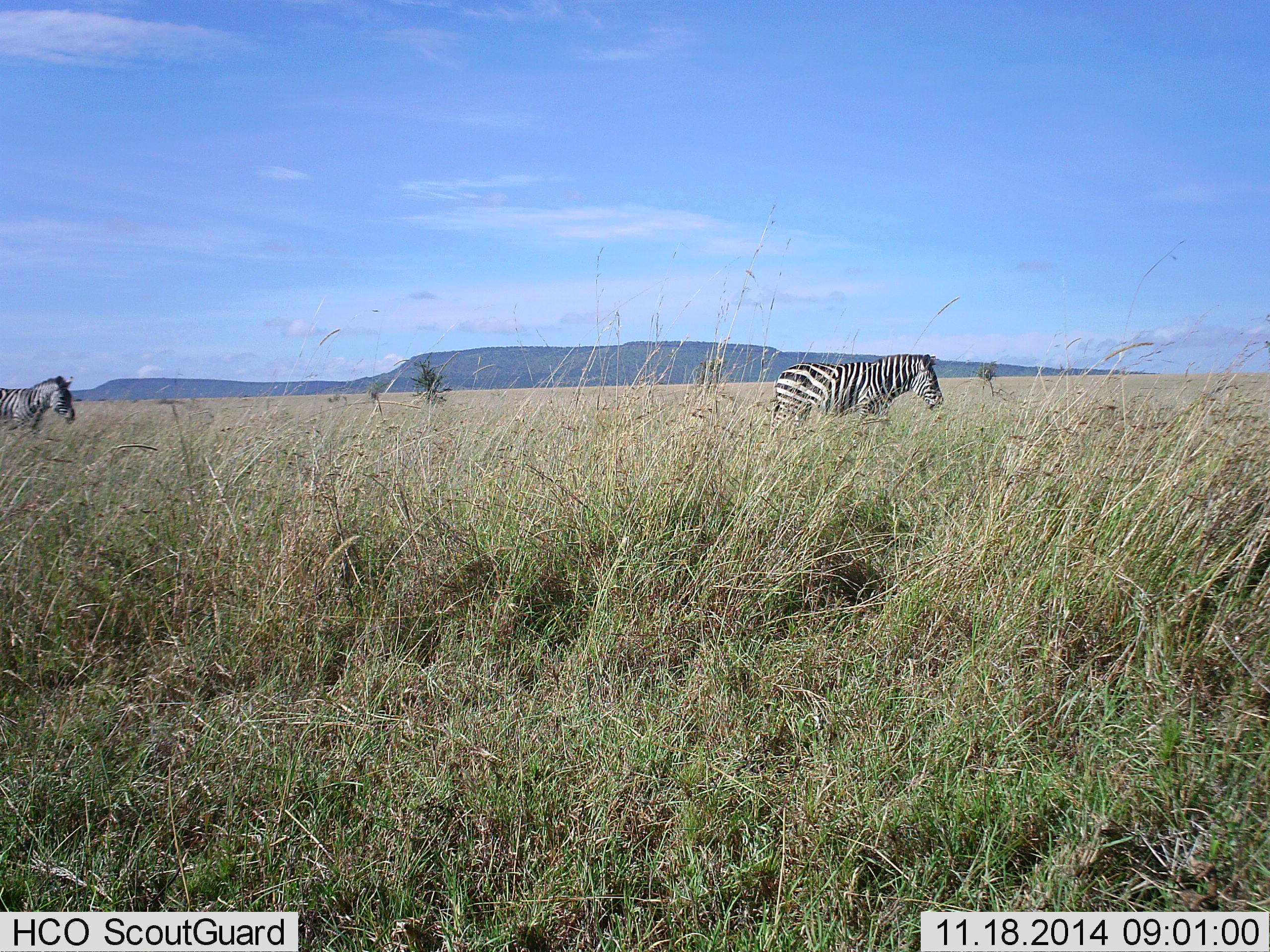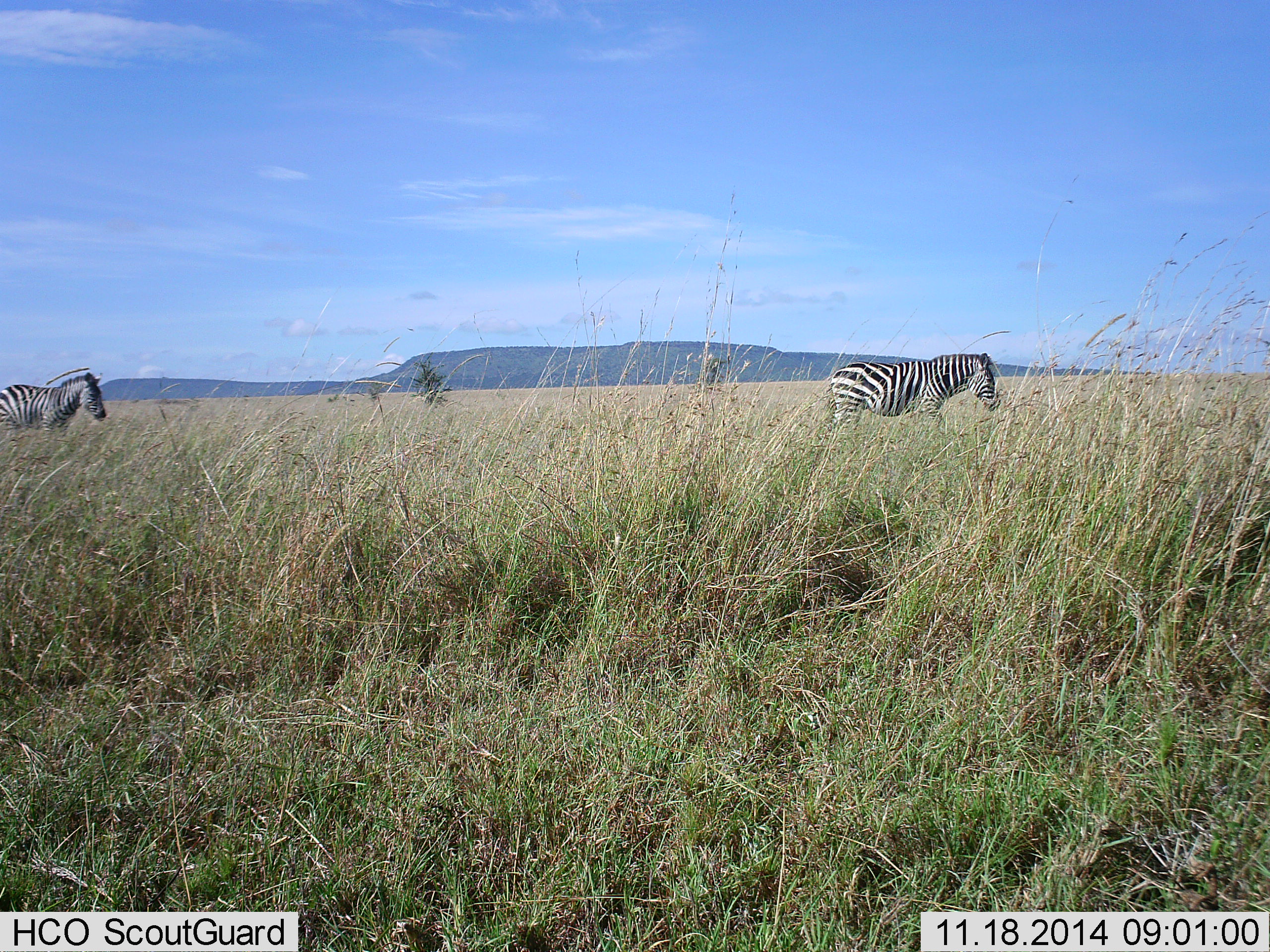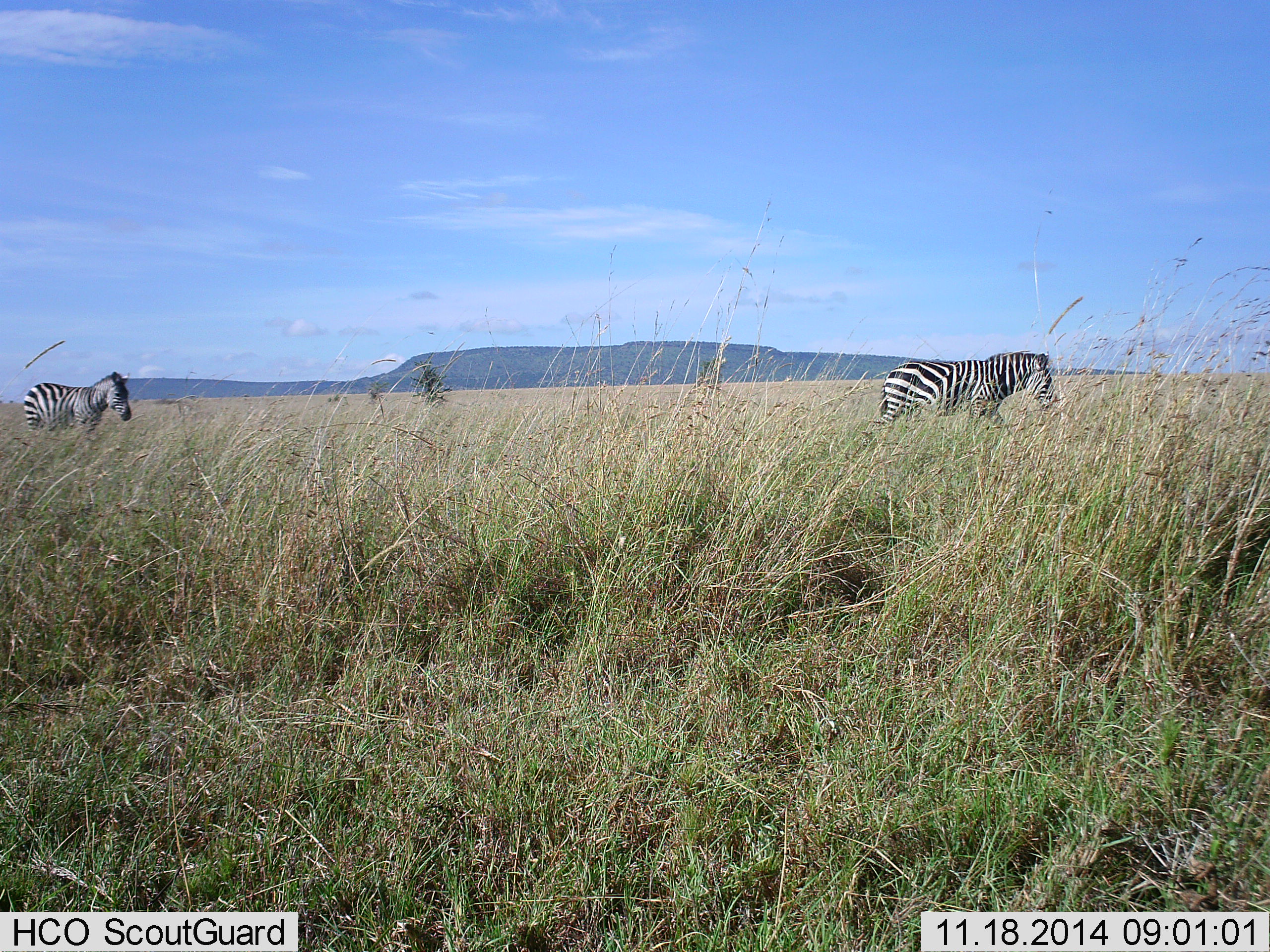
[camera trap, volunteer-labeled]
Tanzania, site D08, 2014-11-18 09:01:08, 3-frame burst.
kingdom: Animalia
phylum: Chordata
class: Mammalia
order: Perissodactyla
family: Equidae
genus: Equus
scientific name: Equus quagga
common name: plains zebra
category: zebra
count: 2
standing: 0%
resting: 0%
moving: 100%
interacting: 0%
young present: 0%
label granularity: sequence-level